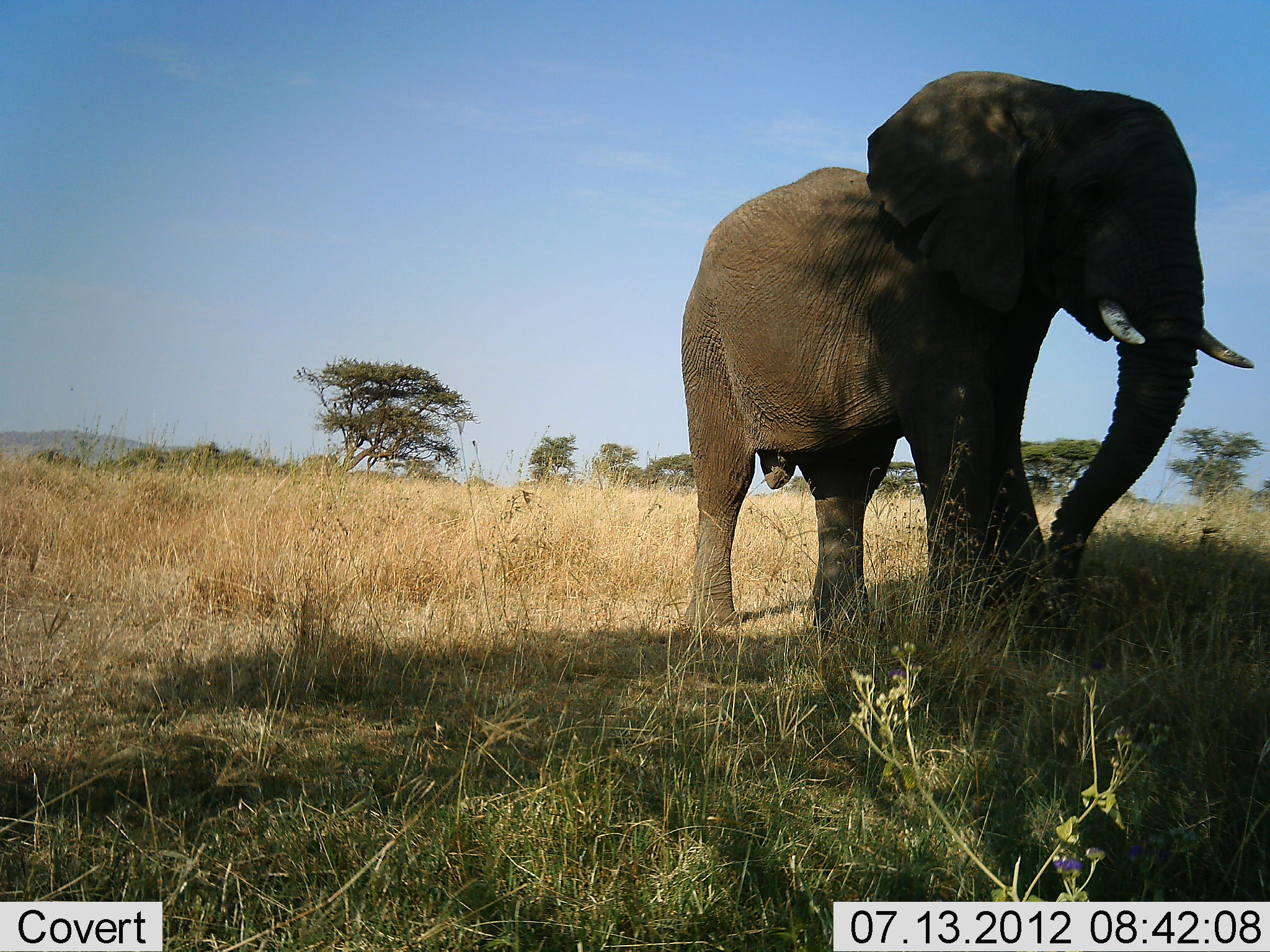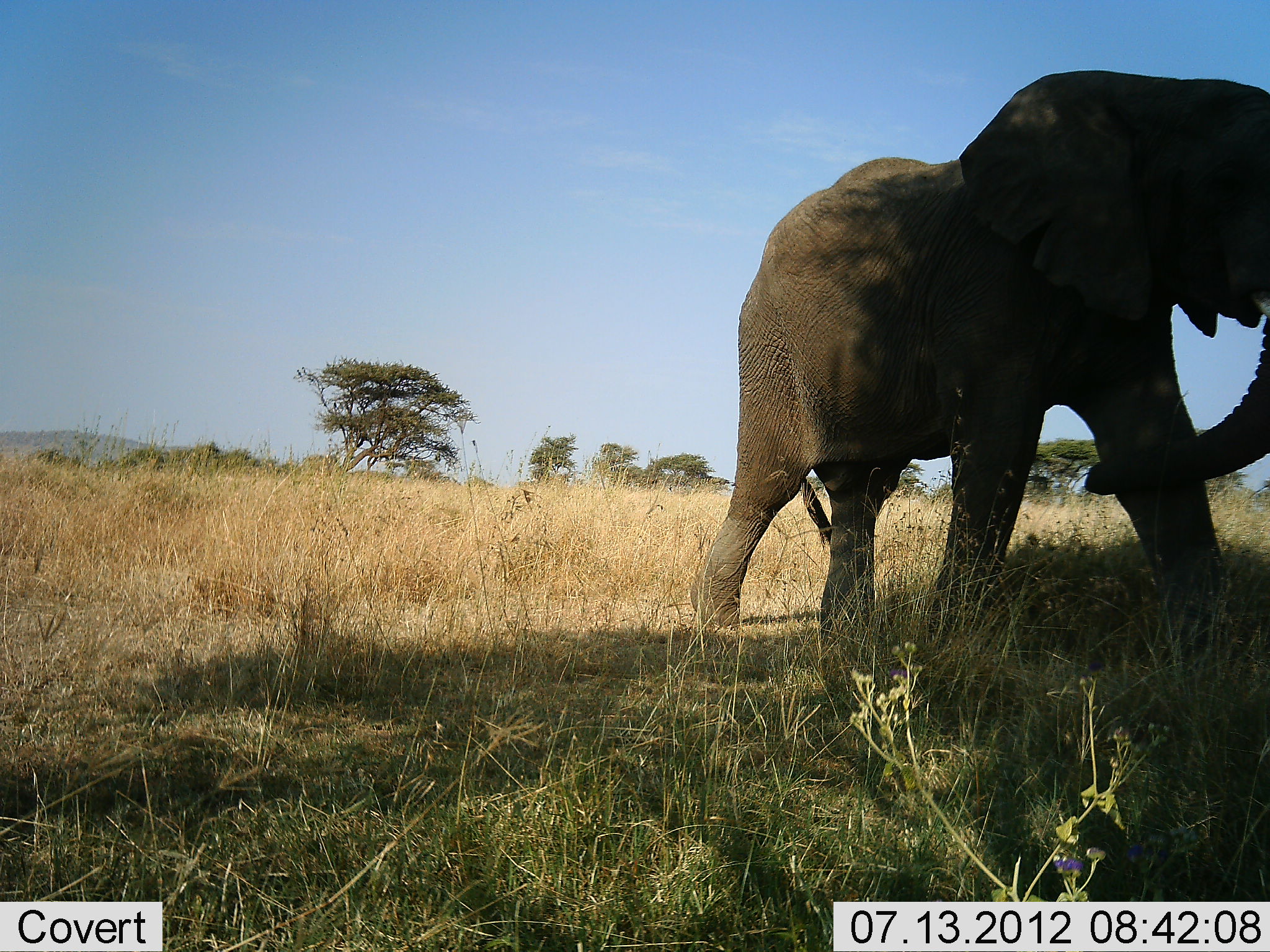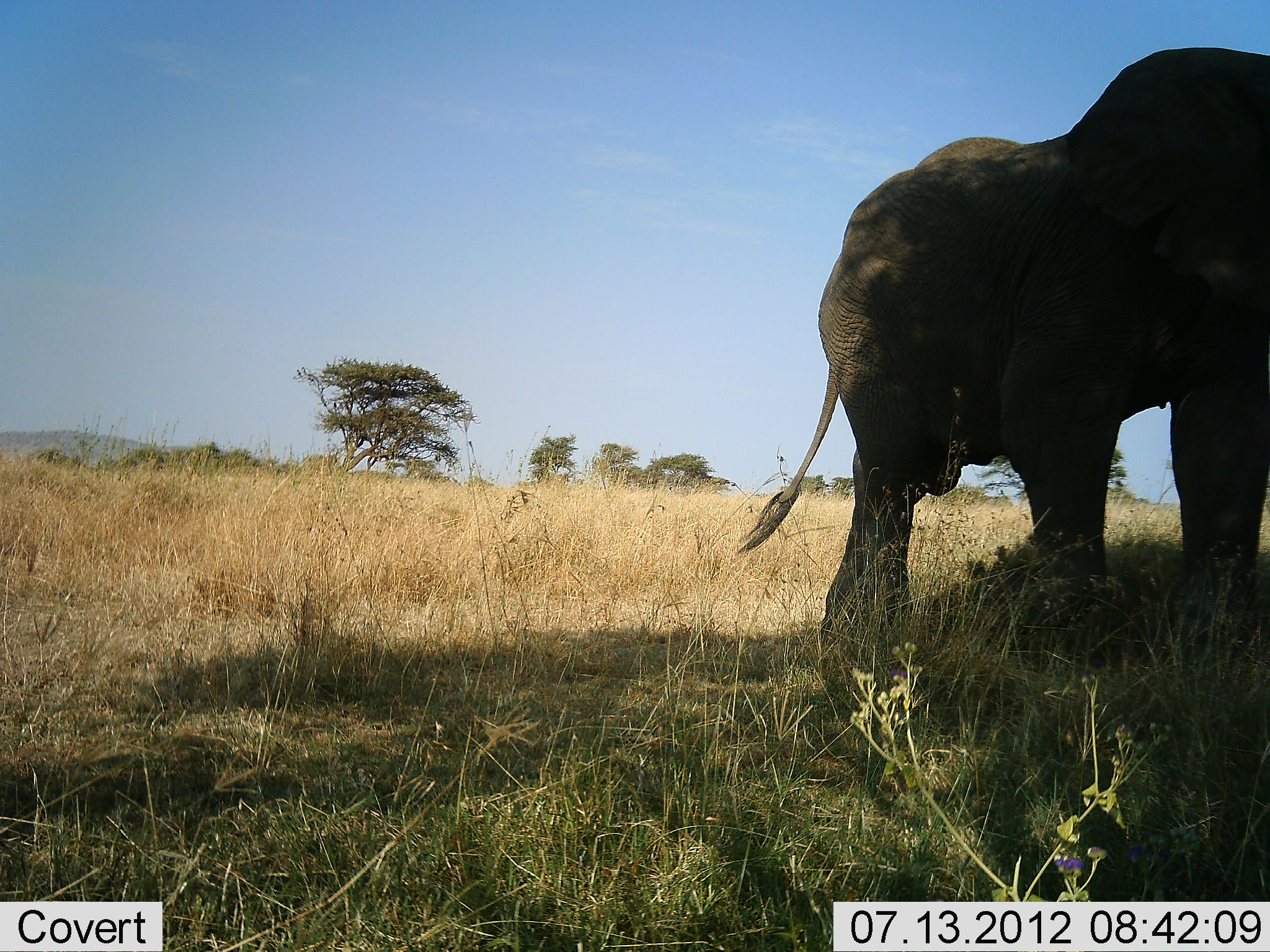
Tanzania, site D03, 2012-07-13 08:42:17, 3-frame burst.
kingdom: Animalia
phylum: Chordata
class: Mammalia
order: Proboscidea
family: Elephantidae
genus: Loxodonta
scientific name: Loxodonta africana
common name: african bush elephant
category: elephant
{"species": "elephant (african bush elephant) (Loxodonta africana)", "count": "1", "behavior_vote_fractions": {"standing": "10%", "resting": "0%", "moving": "90%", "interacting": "0%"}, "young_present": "0%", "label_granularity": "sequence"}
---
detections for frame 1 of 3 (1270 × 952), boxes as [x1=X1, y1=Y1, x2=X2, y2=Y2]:
animal: [x1=680, y1=71, x2=1261, y2=649]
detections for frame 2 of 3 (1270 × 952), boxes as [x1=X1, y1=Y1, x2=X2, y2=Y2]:
animal: [x1=685, y1=71, x2=1270, y2=647]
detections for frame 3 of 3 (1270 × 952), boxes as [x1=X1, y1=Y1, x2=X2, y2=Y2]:
animal: [x1=732, y1=42, x2=1270, y2=684]